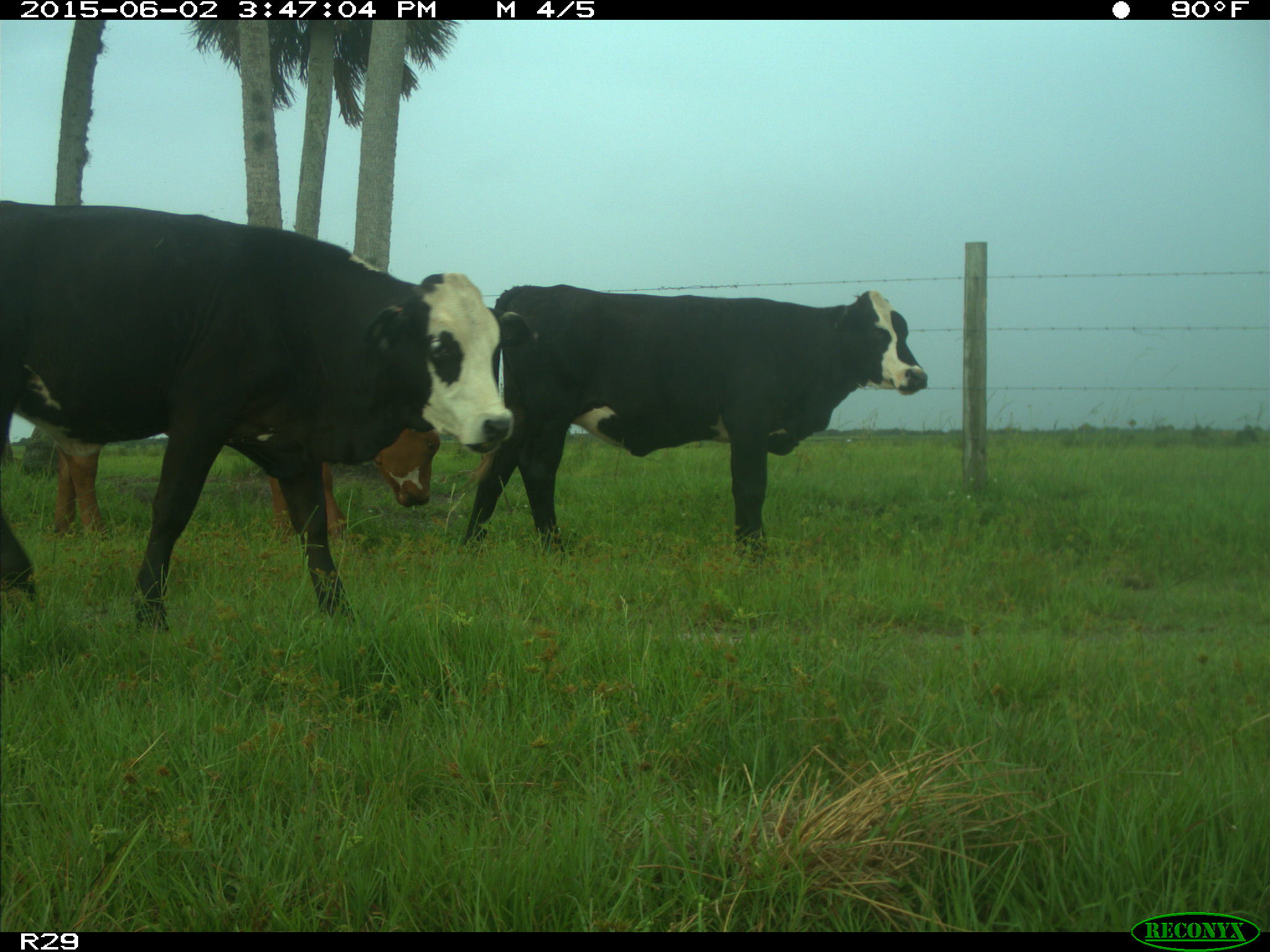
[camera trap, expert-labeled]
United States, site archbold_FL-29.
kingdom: Animalia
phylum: Chordata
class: Mammalia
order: Artiodactyla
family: Bovidae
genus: Bos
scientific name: Bos taurus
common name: domestic cow